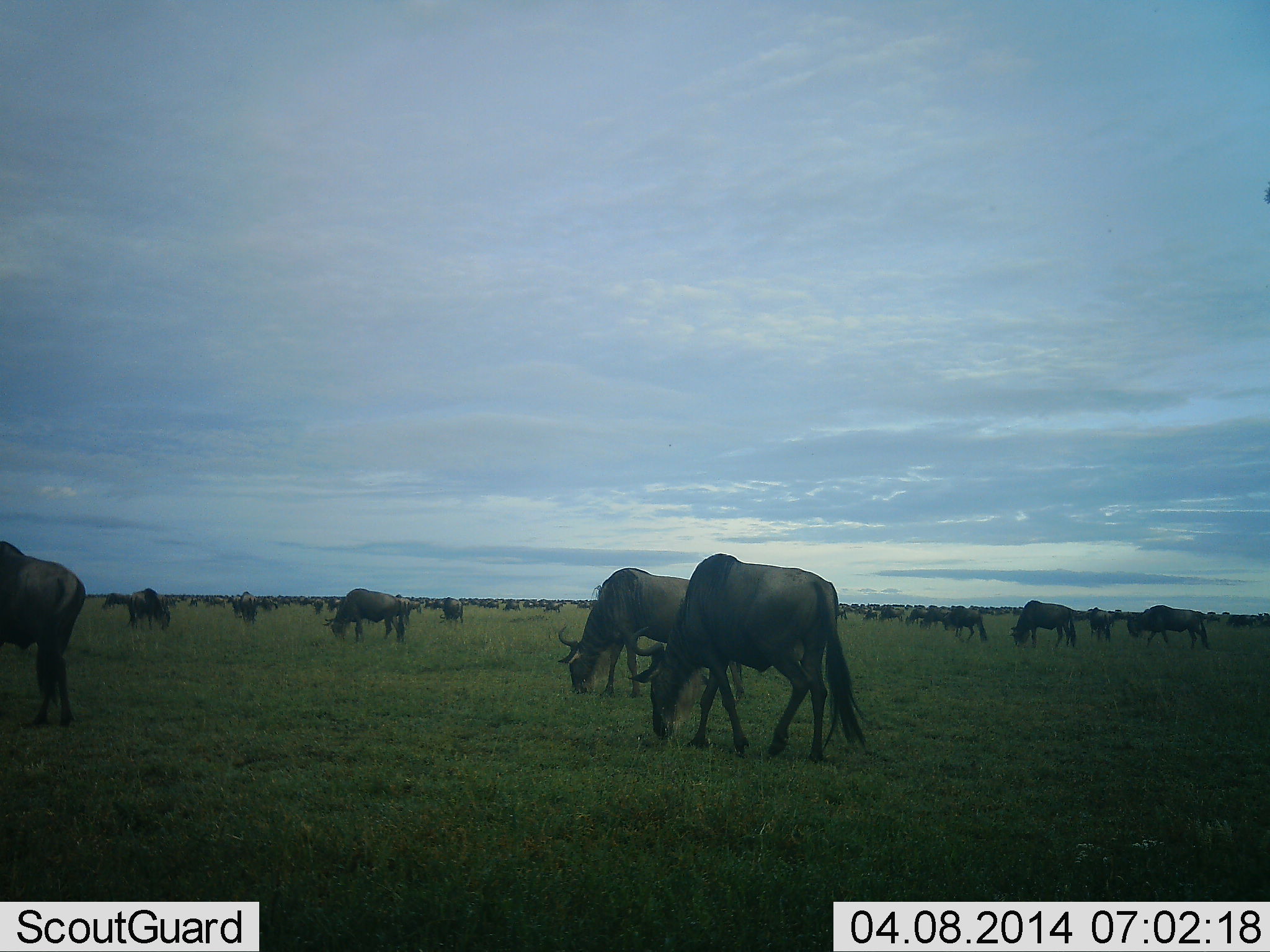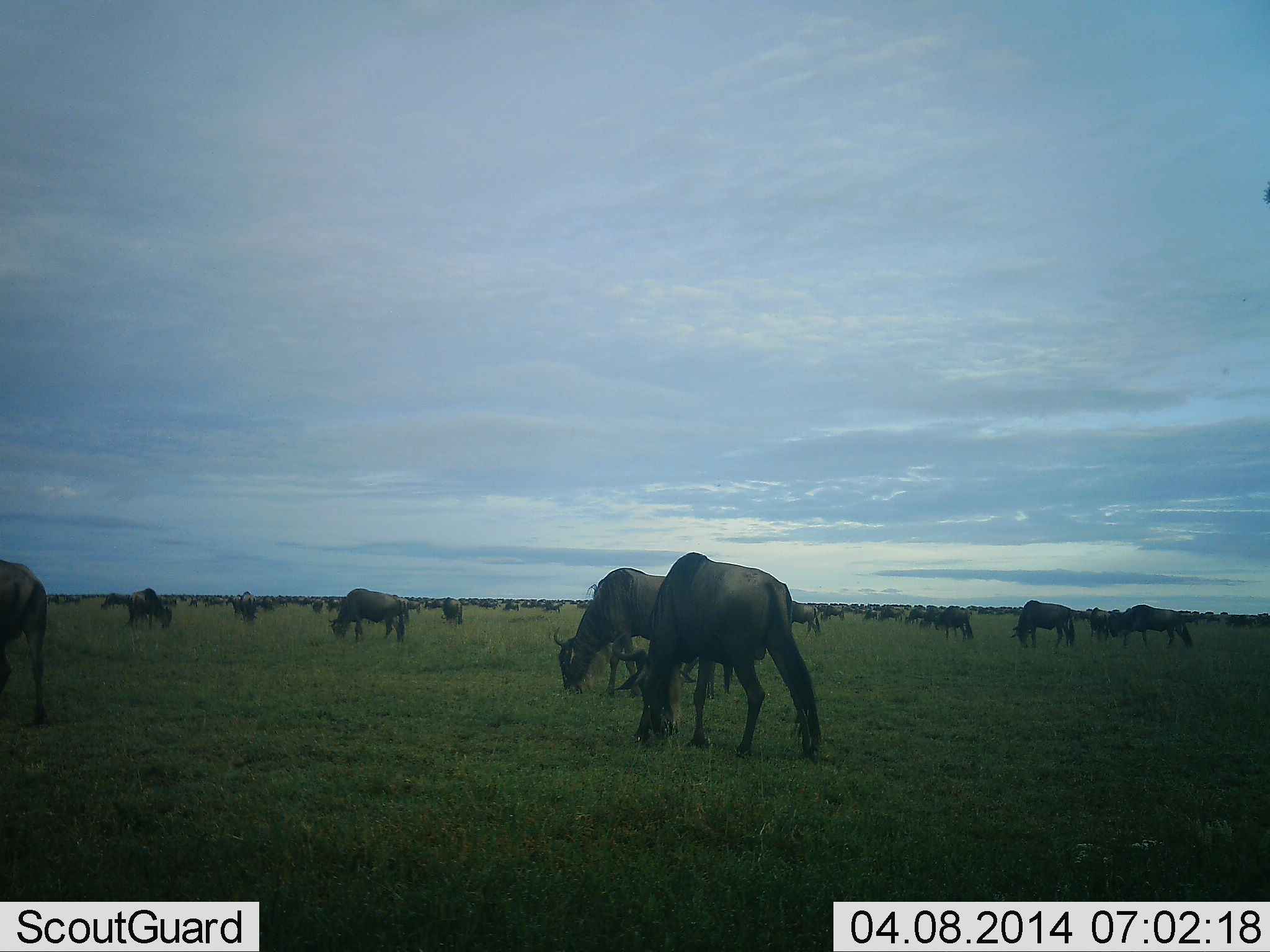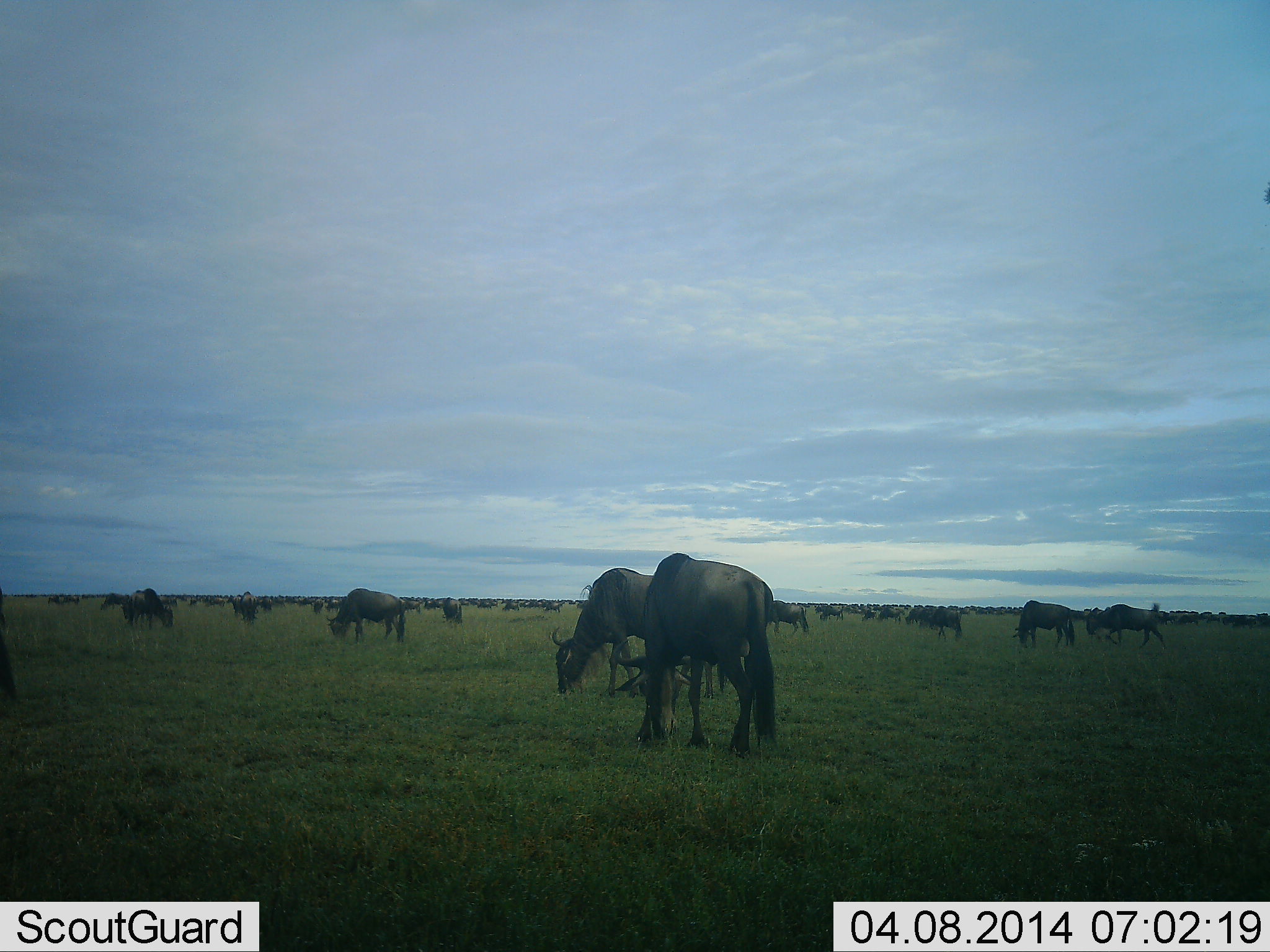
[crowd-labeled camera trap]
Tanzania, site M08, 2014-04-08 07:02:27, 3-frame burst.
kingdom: Animalia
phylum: Chordata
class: Mammalia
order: Artiodactyla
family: Bovidae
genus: Connochaetes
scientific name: Connochaetes taurinus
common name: blue wildebeest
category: wildebeest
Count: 51+.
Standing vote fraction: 60%.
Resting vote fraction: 10%.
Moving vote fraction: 50%.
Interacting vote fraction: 10%.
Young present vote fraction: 10%.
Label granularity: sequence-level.